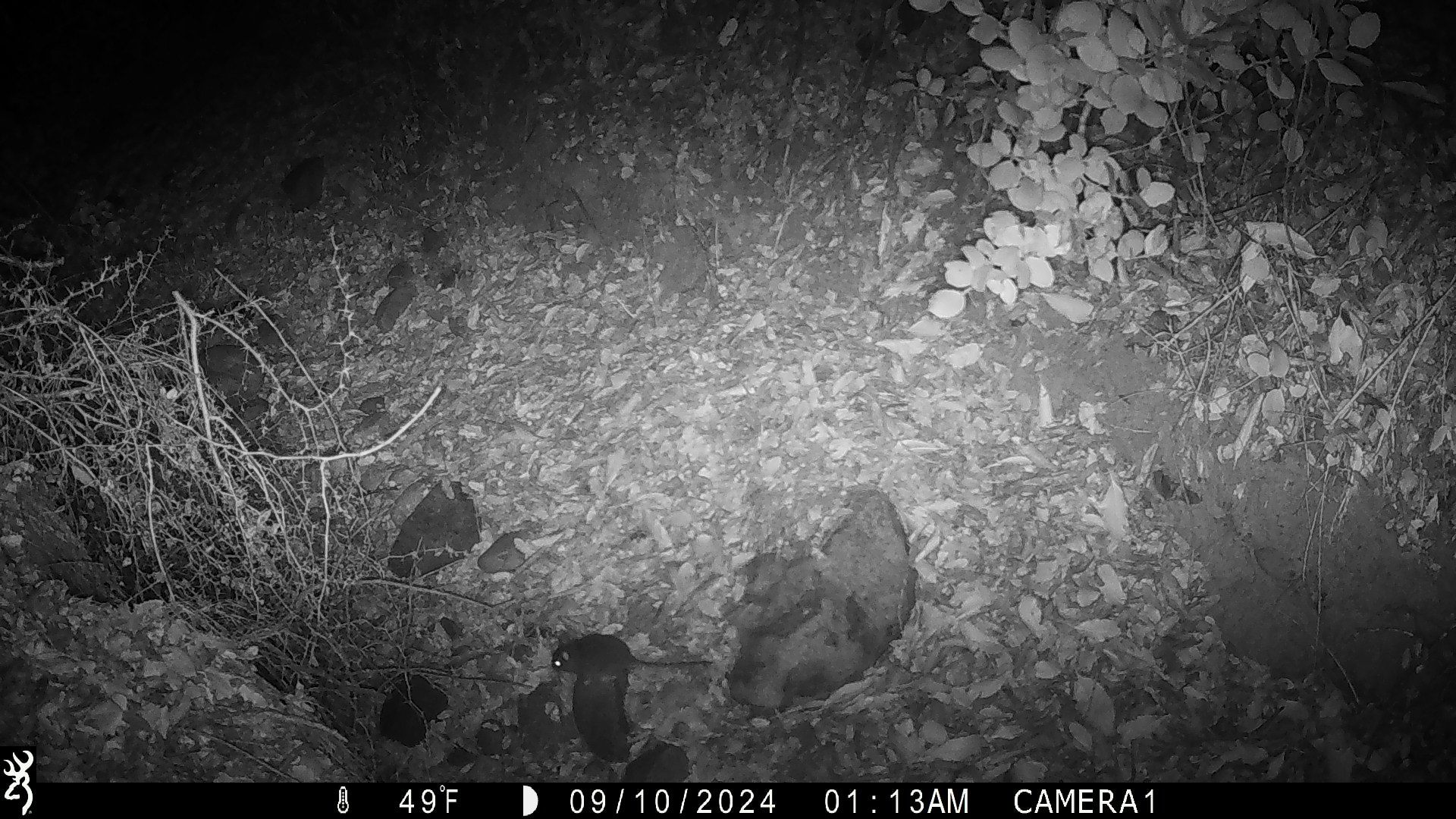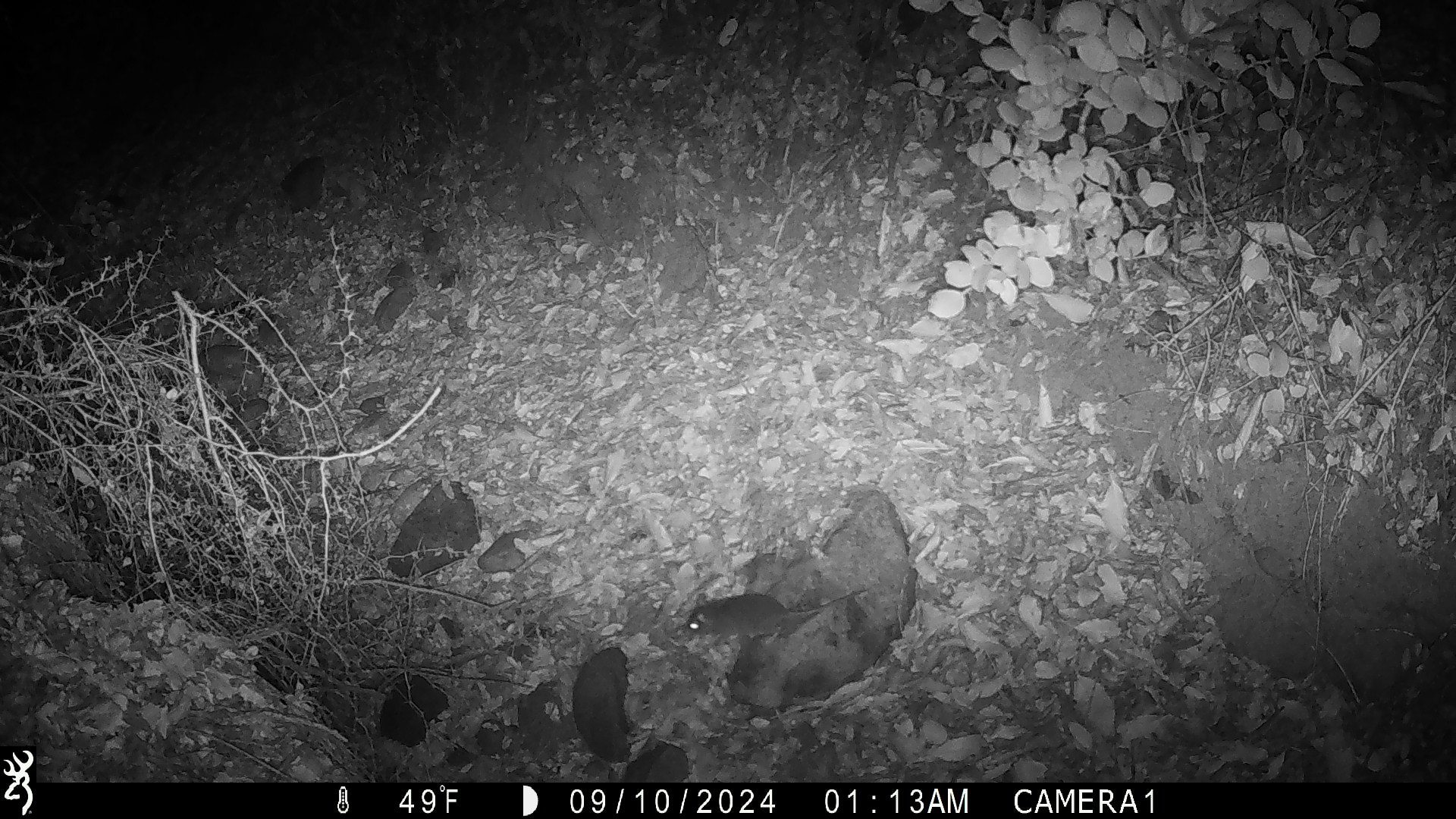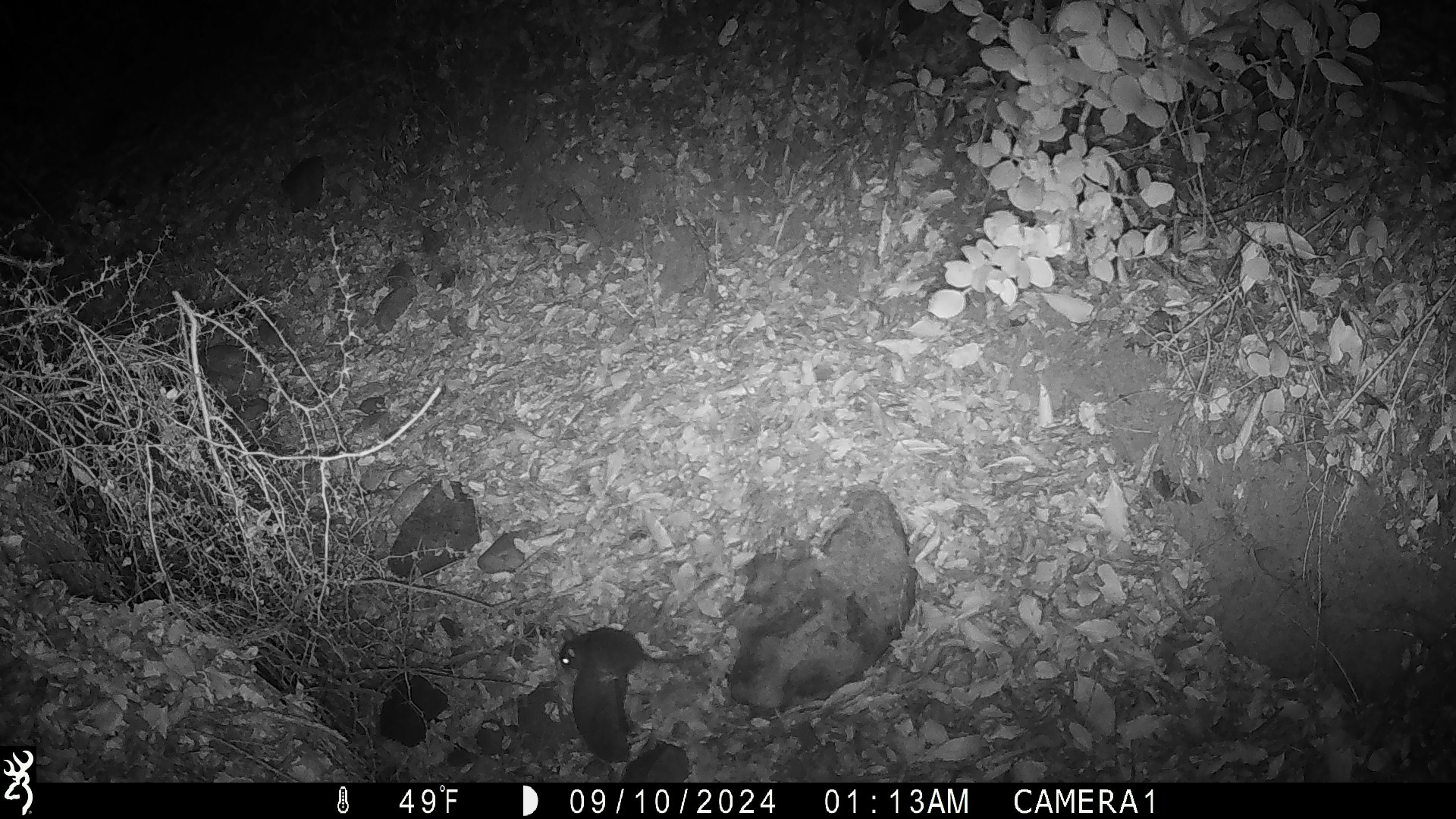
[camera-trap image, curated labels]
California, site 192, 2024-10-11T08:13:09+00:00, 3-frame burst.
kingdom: Animalia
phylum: Chordata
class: Mammalia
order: Rodentia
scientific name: Rodentia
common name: mouse or rat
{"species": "mouse or rat (Rodentia)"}